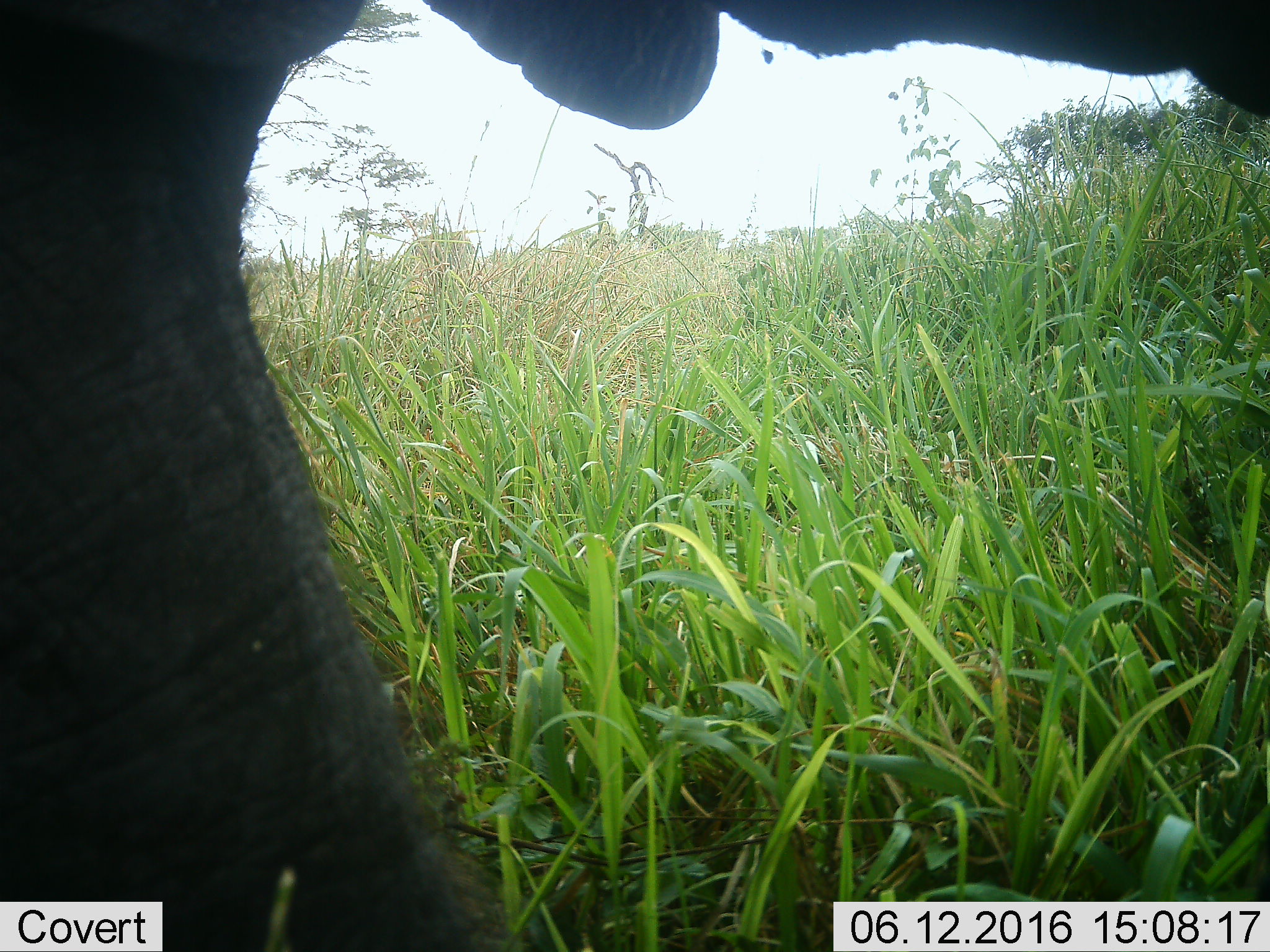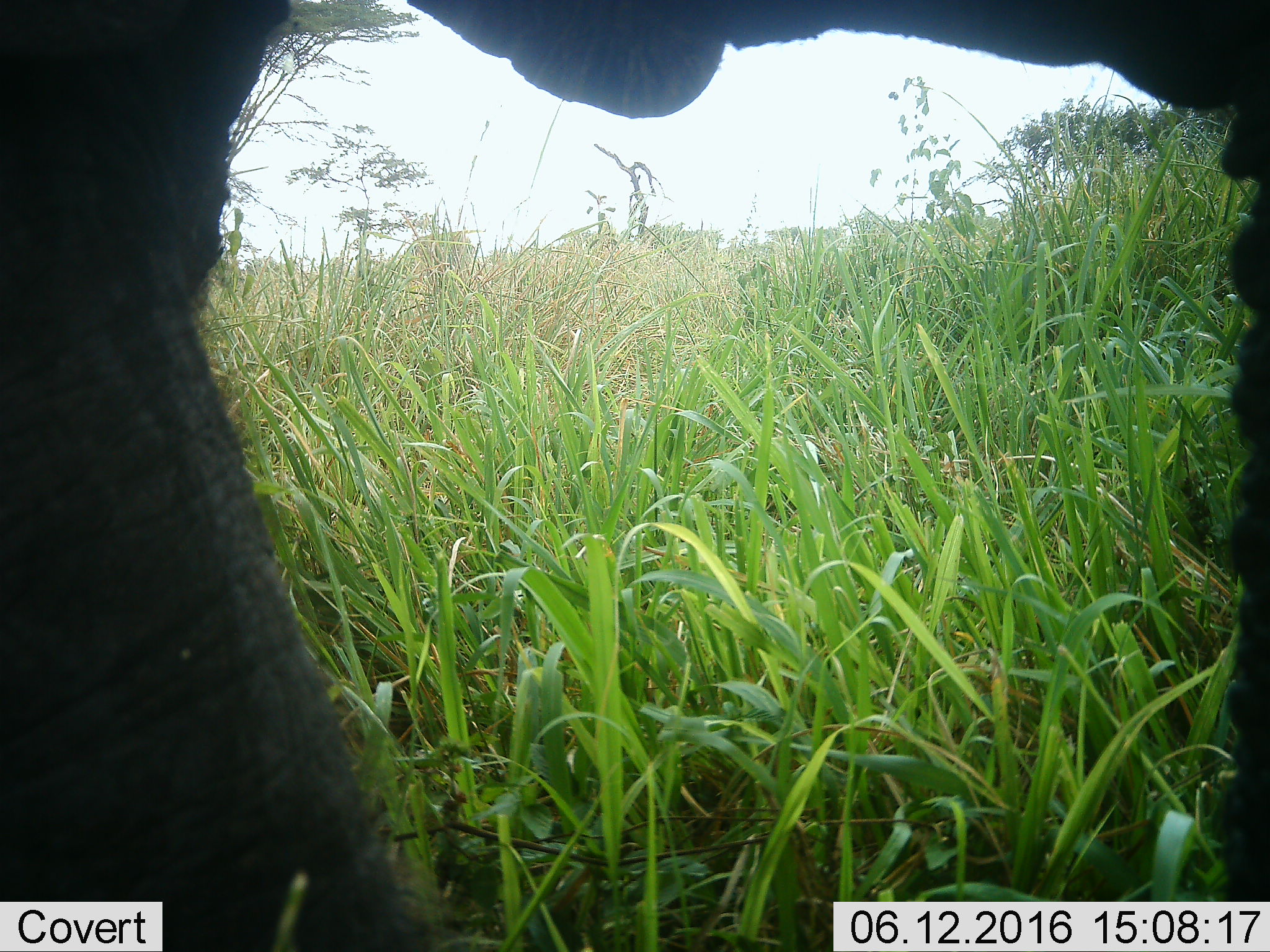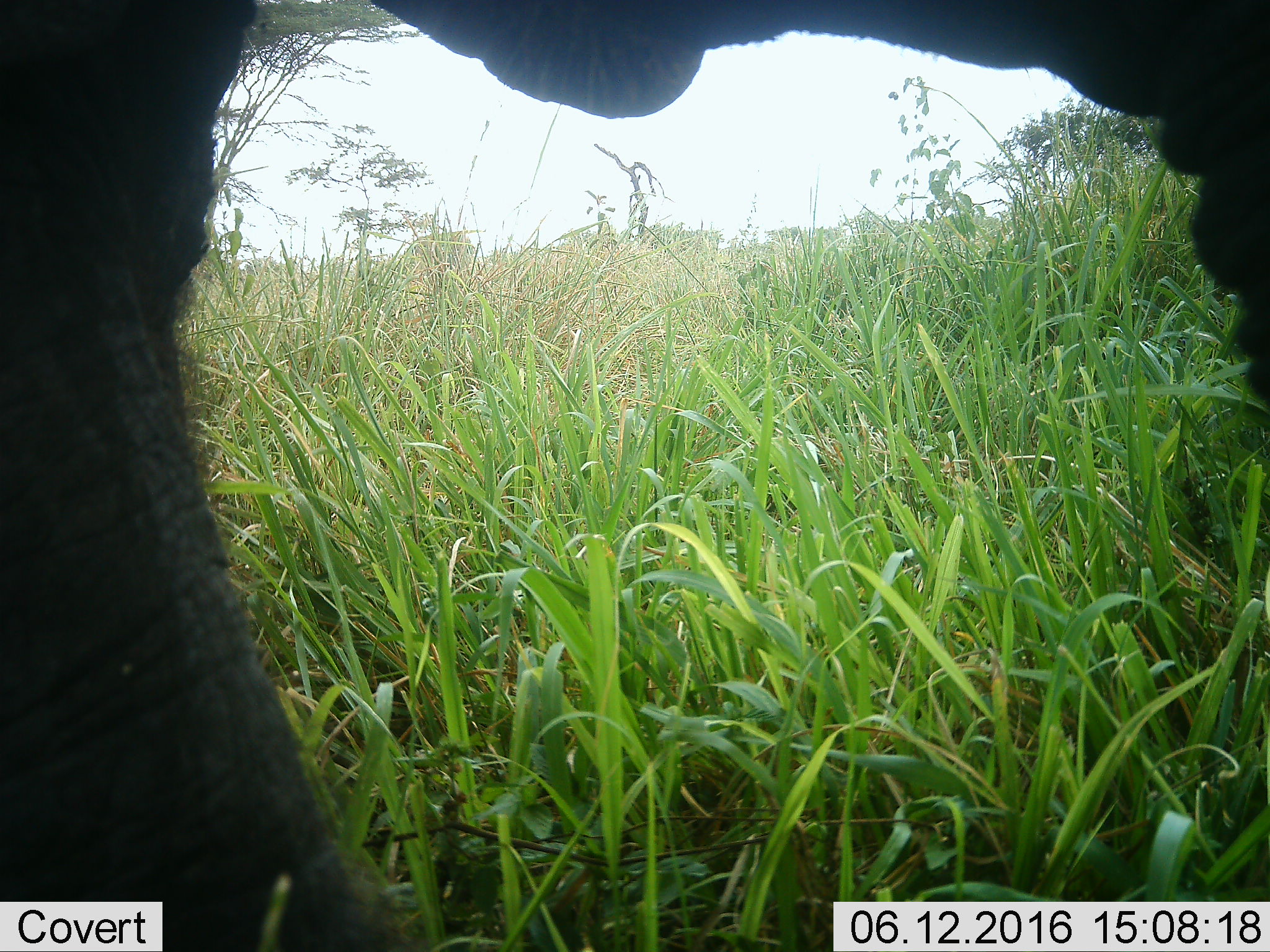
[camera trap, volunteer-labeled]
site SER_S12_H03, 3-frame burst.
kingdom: Animalia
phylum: Chordata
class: Mammalia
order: Proboscidea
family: Elephantidae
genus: Loxodonta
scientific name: Loxodonta africana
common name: african bush elephant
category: elephant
Elephant (african bush elephant) (Loxodonta africana), count 1. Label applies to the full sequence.